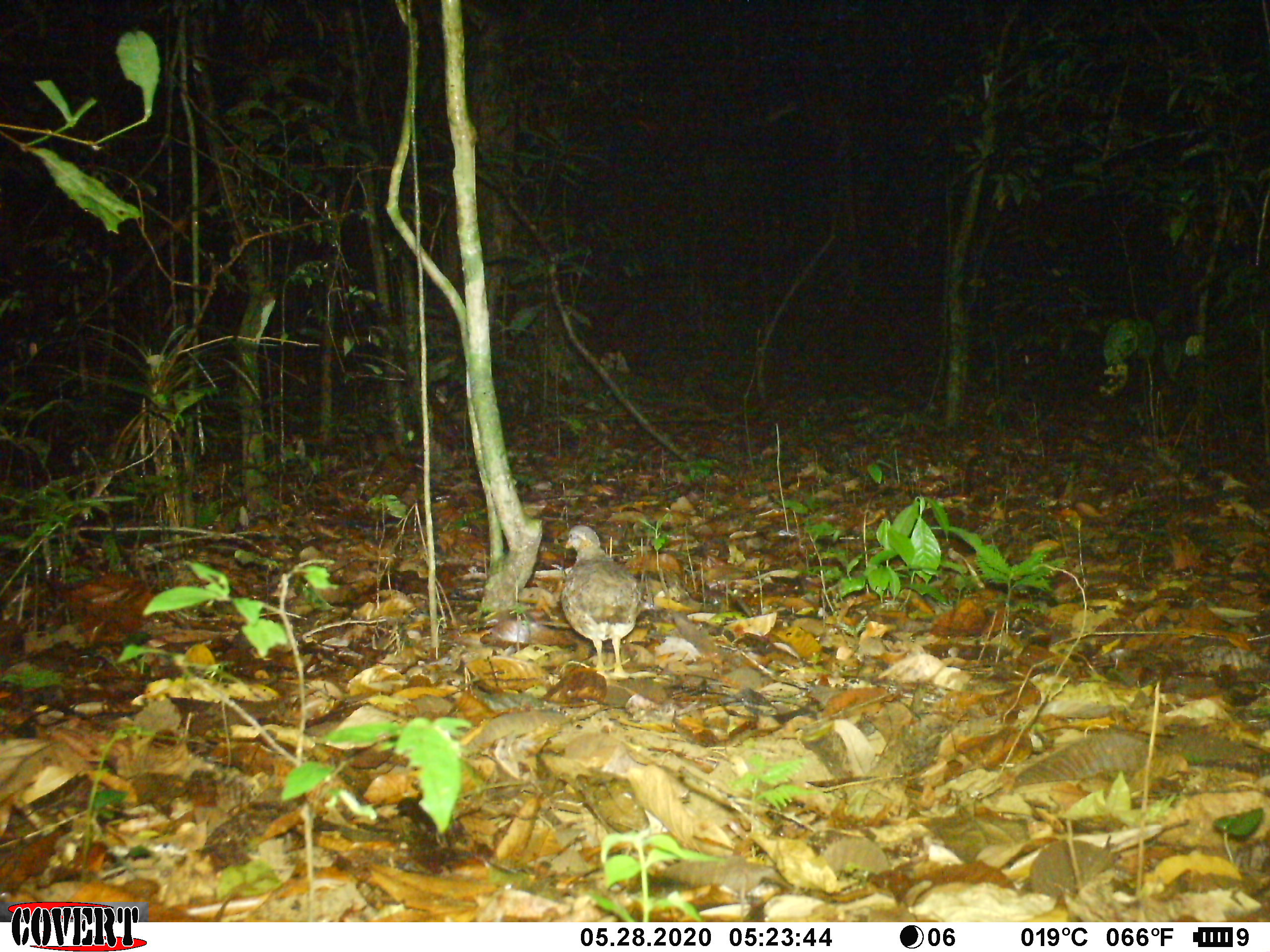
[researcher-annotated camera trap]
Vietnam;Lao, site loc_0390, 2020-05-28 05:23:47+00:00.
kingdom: Animalia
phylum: Chordata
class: Aves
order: Galliformes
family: Phasianidae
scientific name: Phasianidae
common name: partridge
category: unidentified partridge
Unidentified partridge (partridge) (Phasianidae). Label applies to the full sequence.